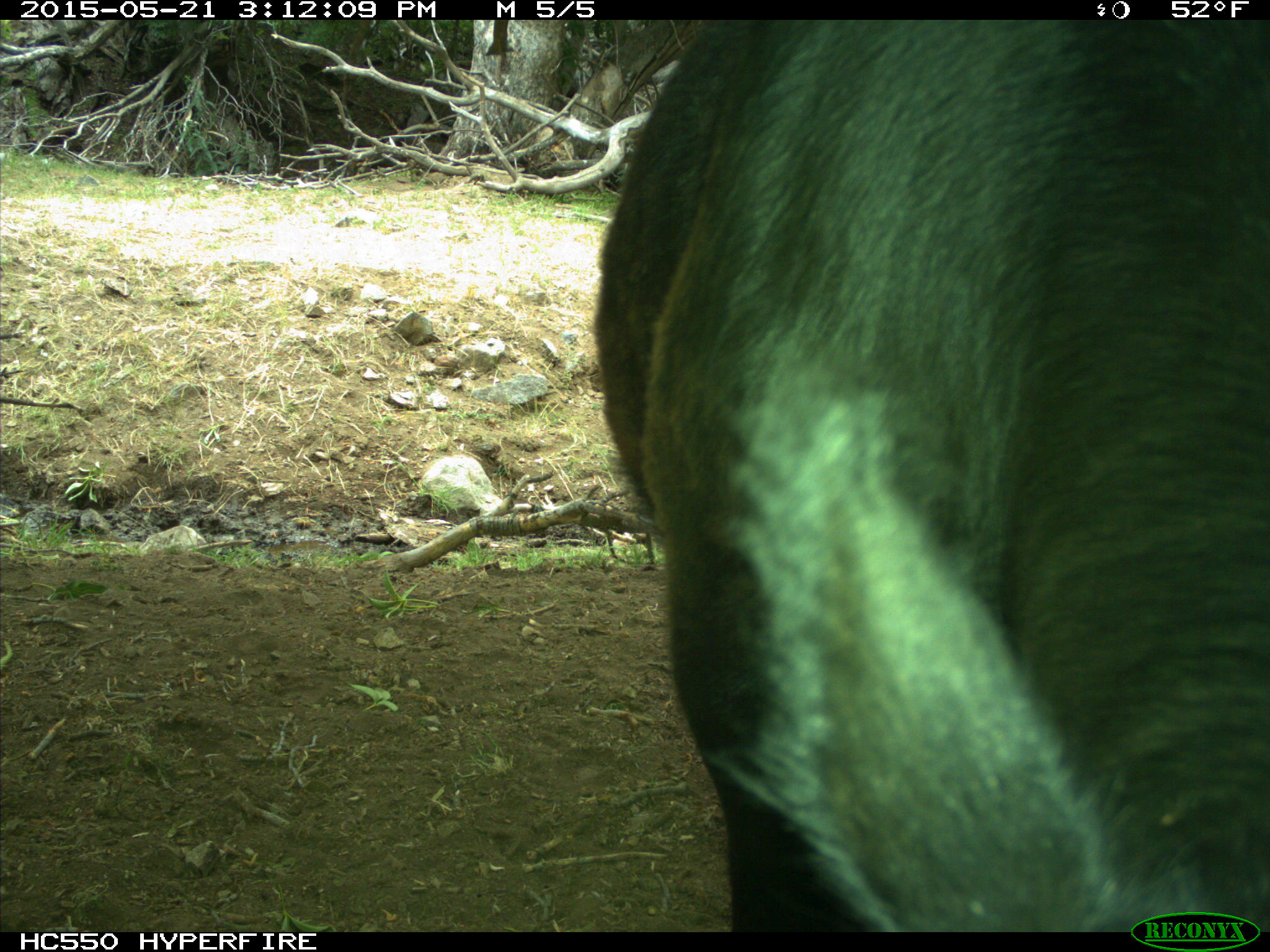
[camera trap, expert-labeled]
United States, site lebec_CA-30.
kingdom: Animalia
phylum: Chordata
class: Mammalia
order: Artiodactyla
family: Bovidae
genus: Bos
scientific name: Bos taurus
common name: domestic cow